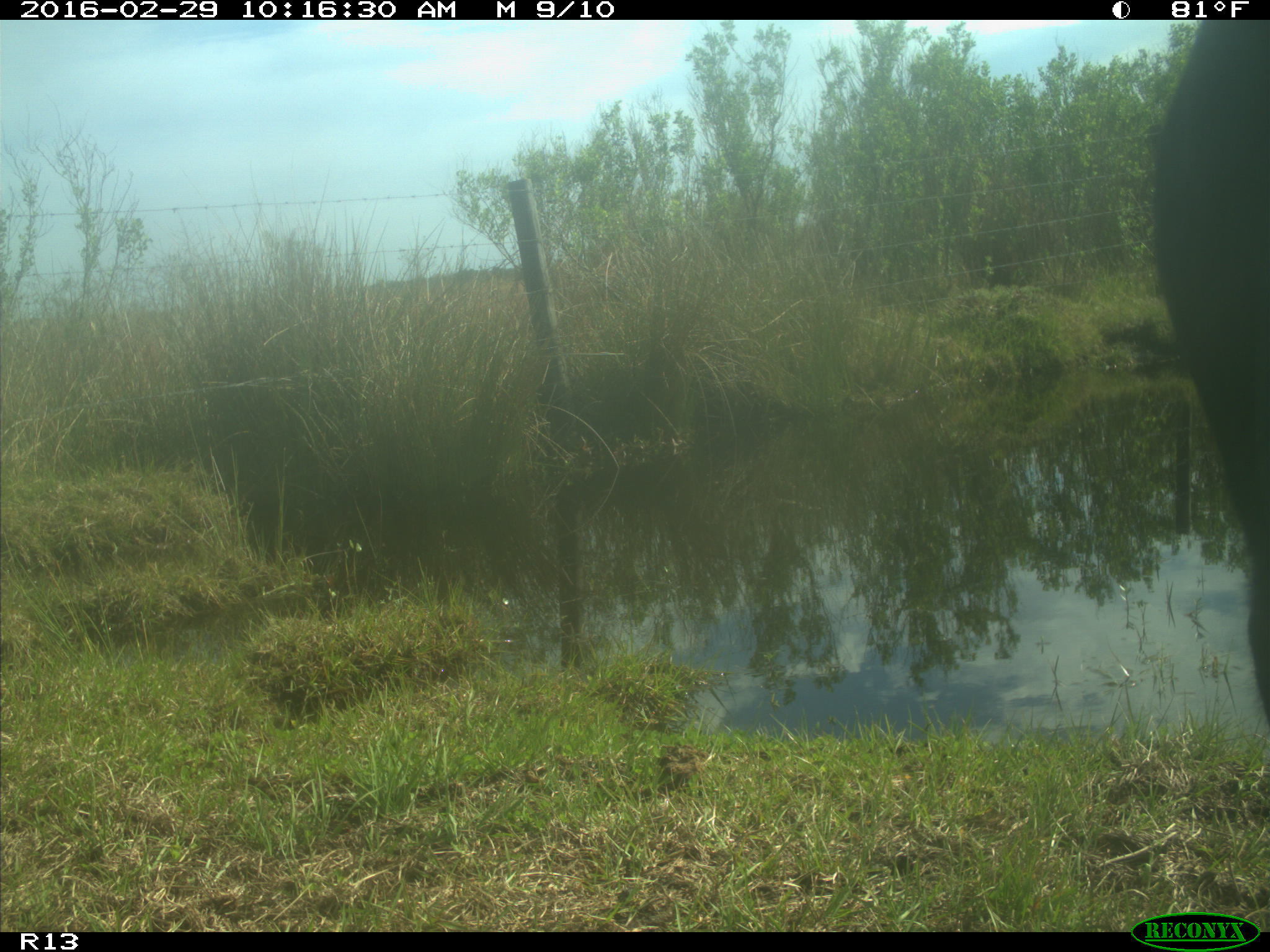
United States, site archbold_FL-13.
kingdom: Animalia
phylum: Chordata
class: Mammalia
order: Artiodactyla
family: Bovidae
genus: Bos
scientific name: Bos taurus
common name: domestic cow